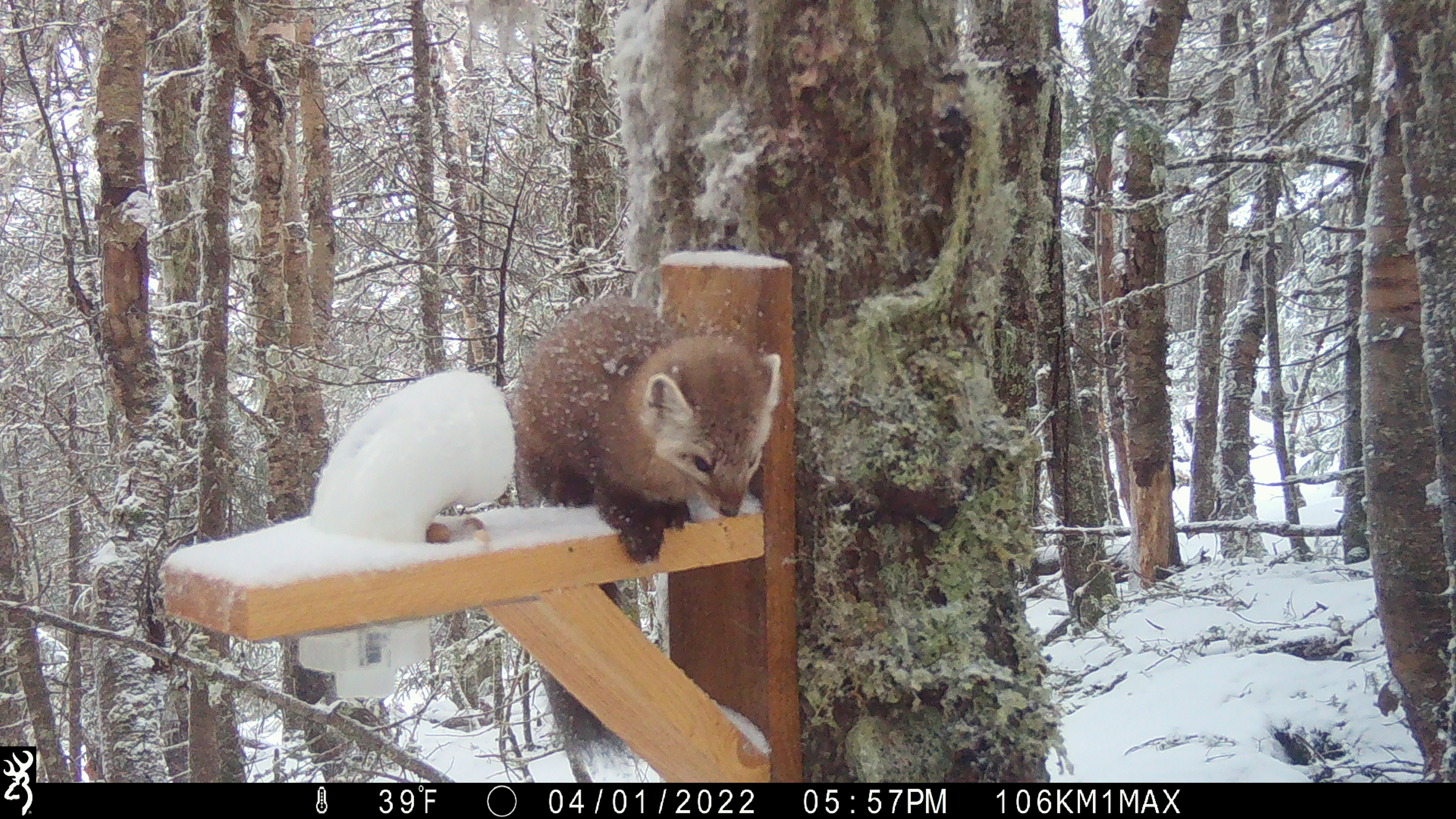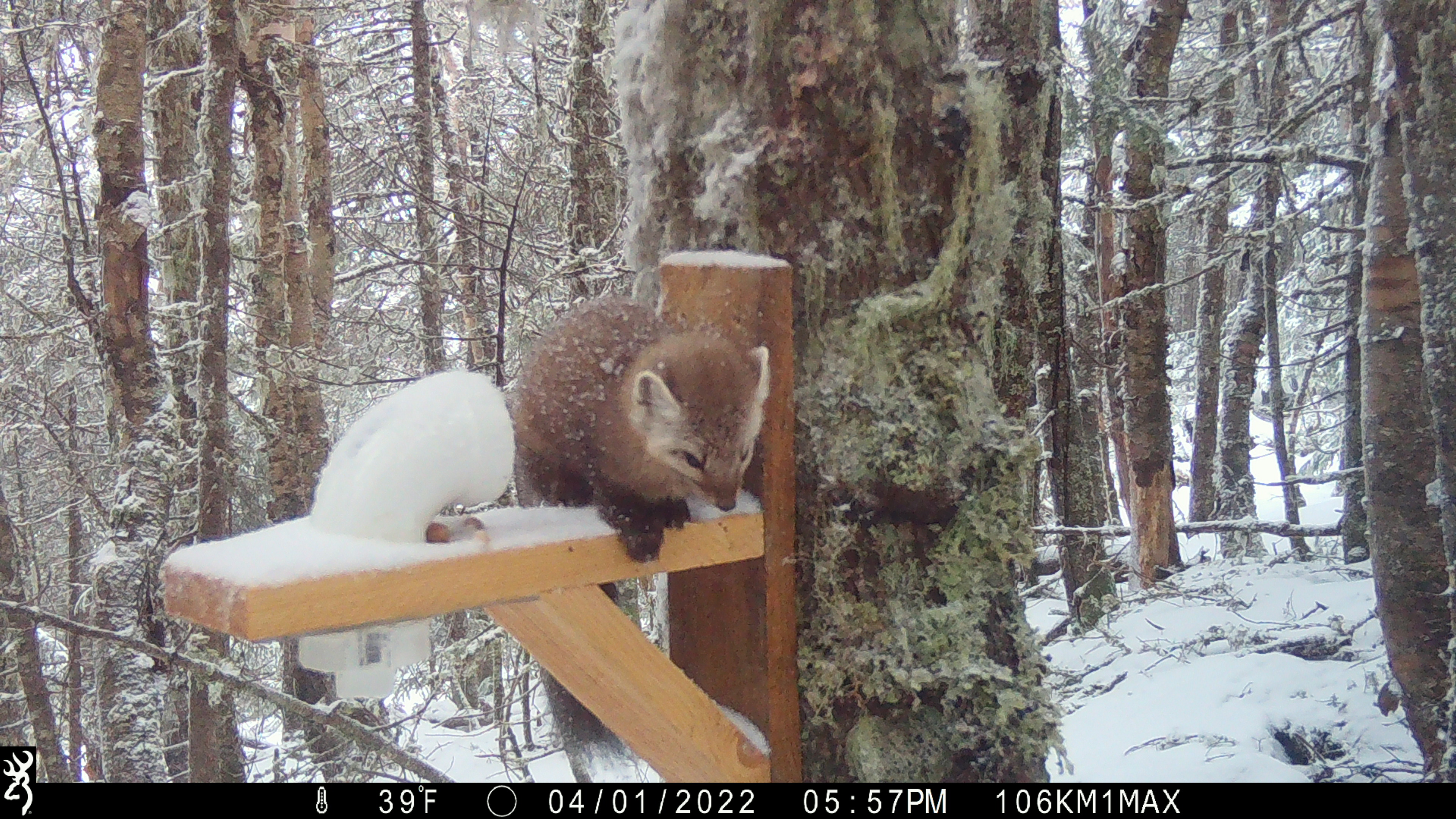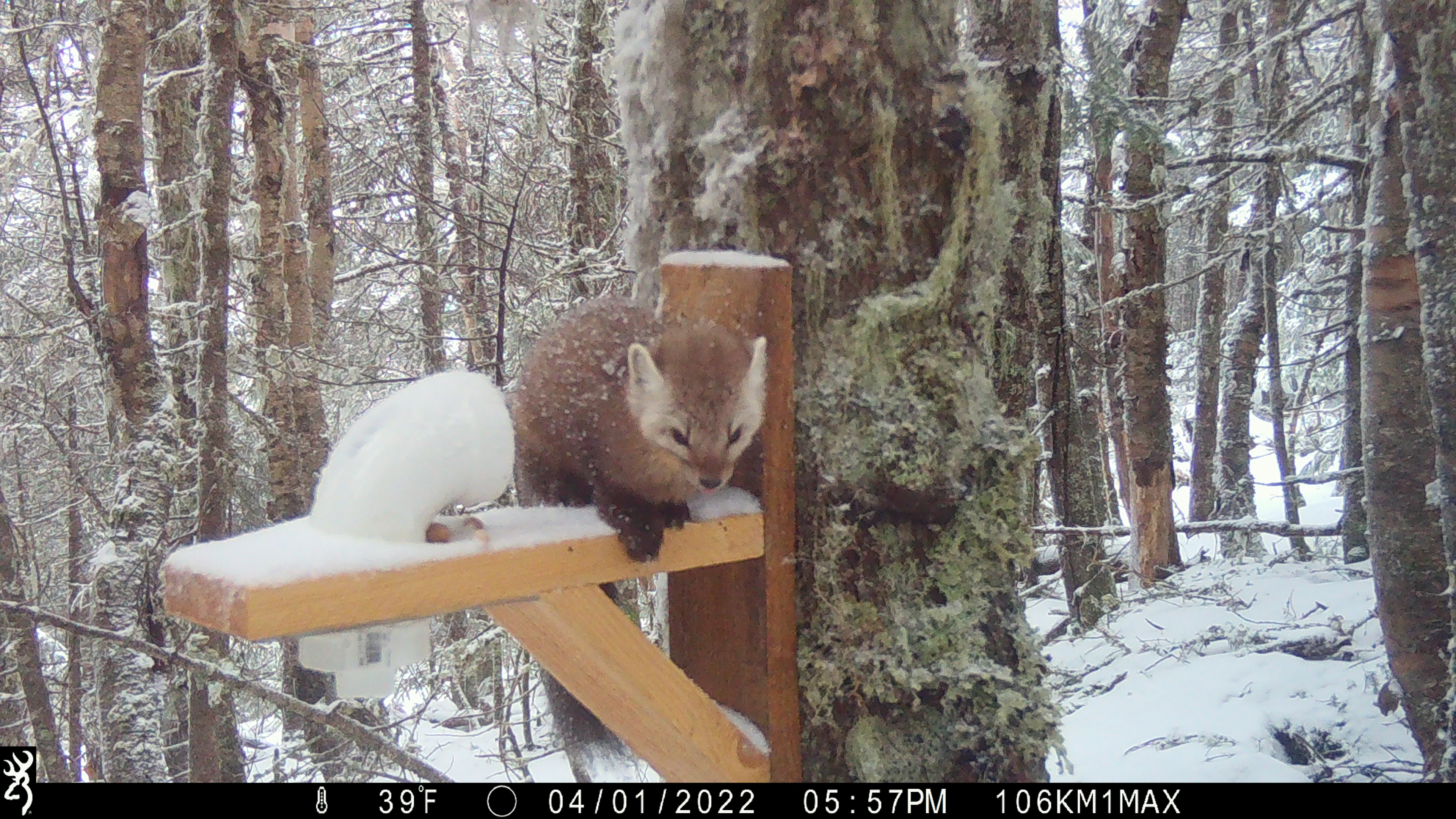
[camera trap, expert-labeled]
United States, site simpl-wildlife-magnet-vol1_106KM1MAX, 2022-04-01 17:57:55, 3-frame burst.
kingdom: Animalia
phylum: Chordata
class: Mammalia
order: Carnivora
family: Mustelidae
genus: Martes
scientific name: Martes americana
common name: american marten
American marten (Martes americana).